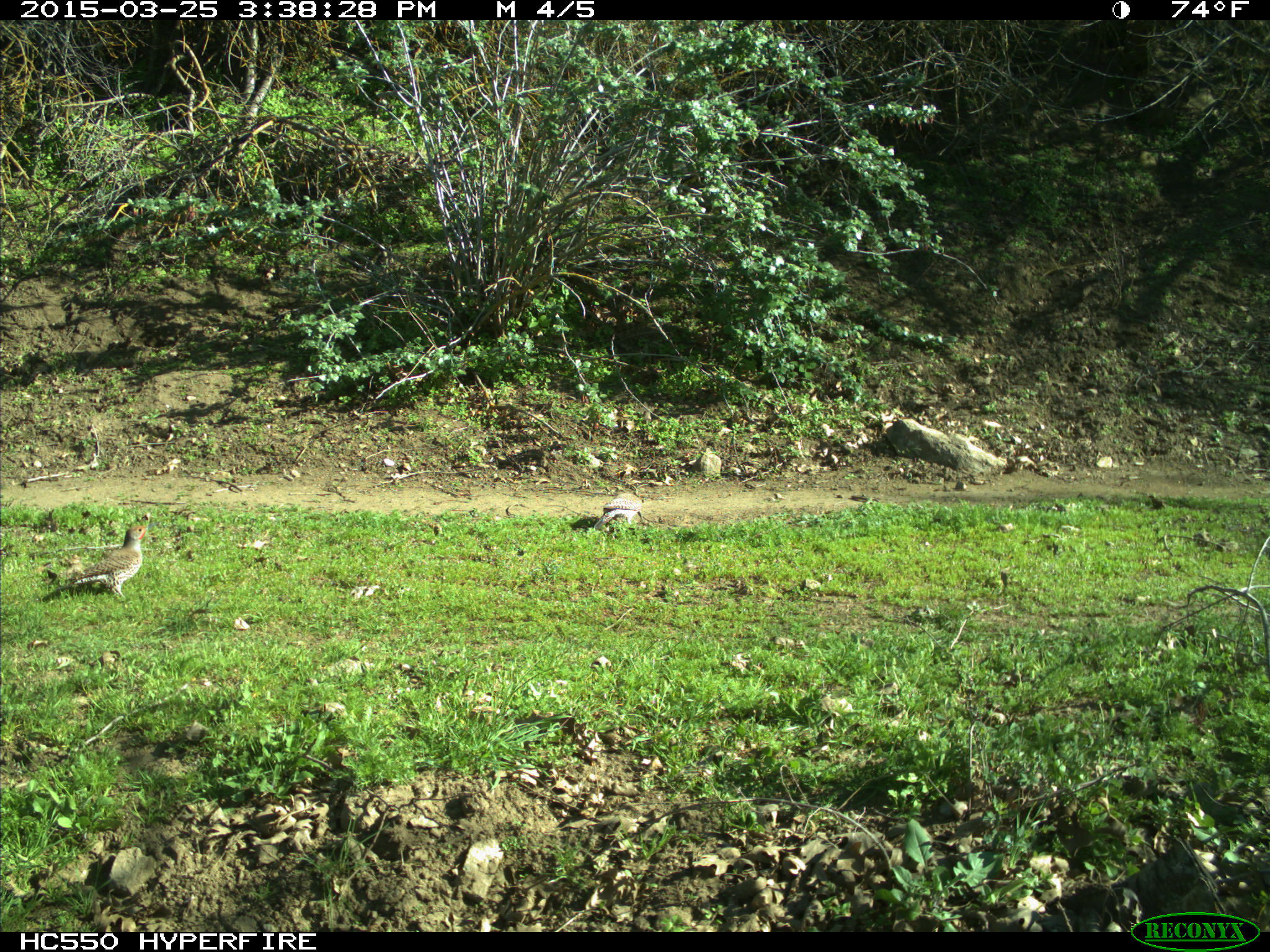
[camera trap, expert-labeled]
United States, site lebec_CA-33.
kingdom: Animalia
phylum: Chordata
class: Aves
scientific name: Aves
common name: birds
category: unidentified bird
Unidentified bird (birds) (Aves).